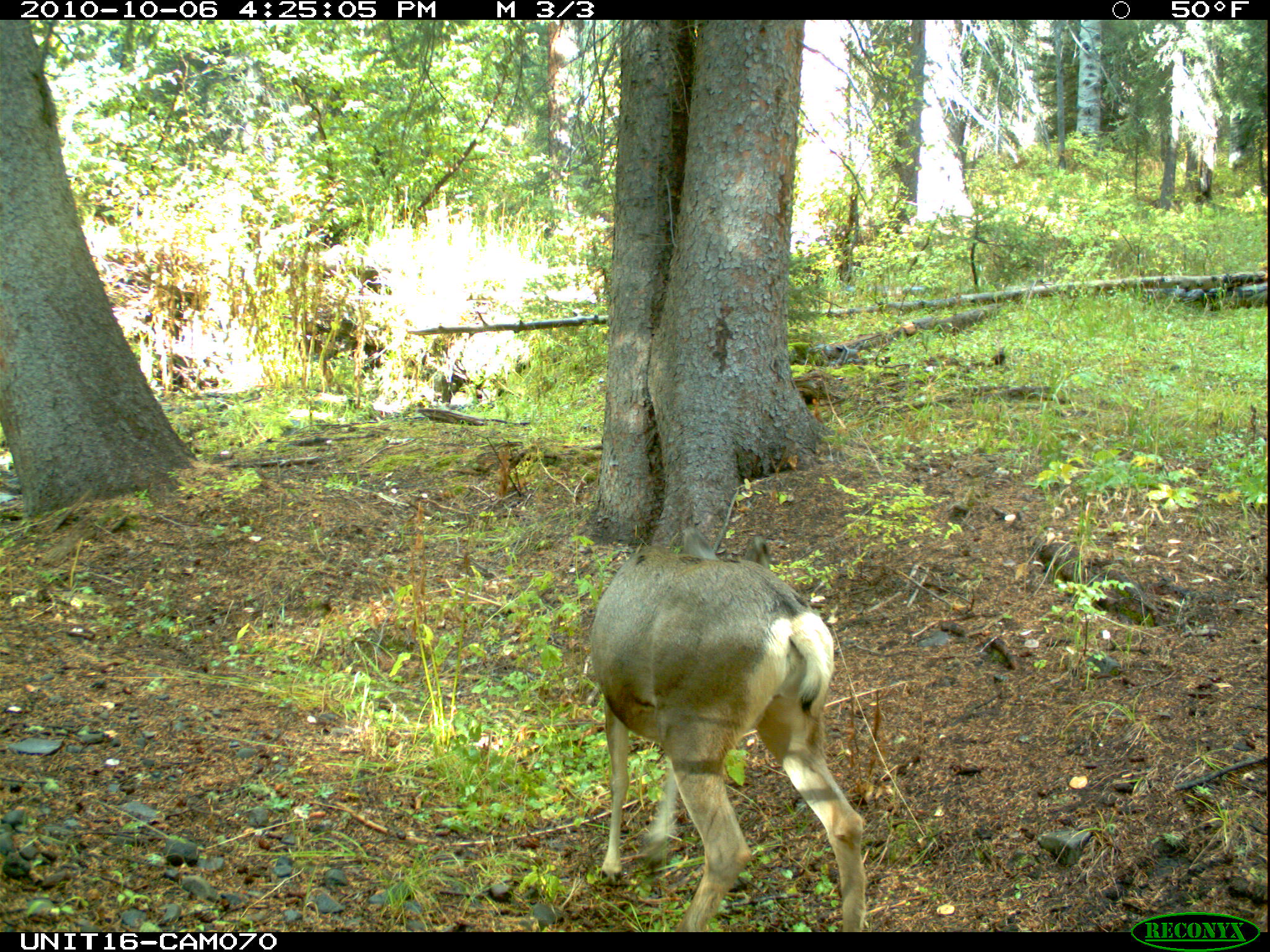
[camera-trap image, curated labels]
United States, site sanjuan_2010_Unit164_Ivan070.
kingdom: Animalia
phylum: Chordata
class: Mammalia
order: Artiodactyla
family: Cervidae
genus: Odocoileus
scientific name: Odocoileus hemionus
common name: mule deer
Odocoileus hemionus (mule deer).